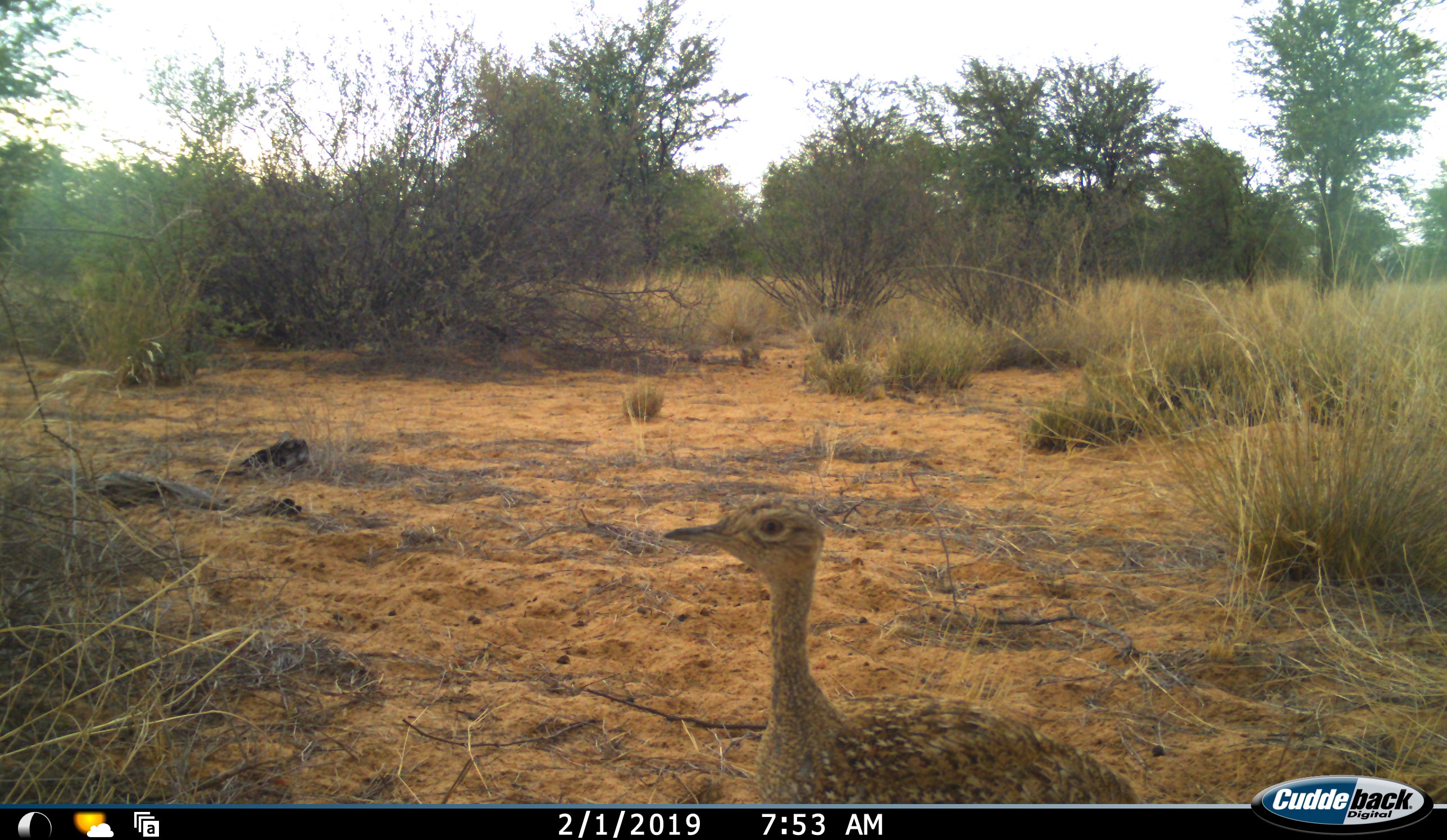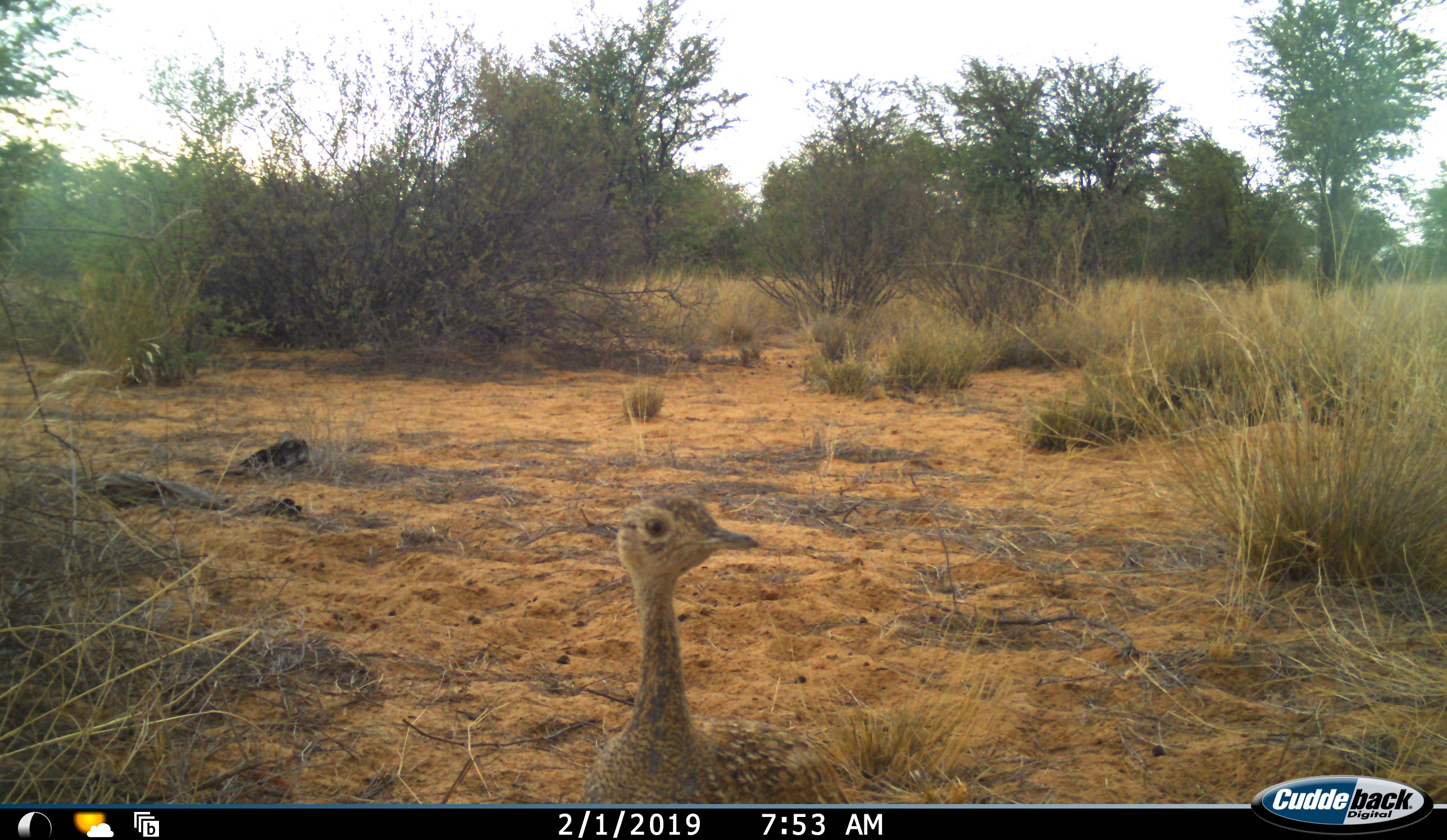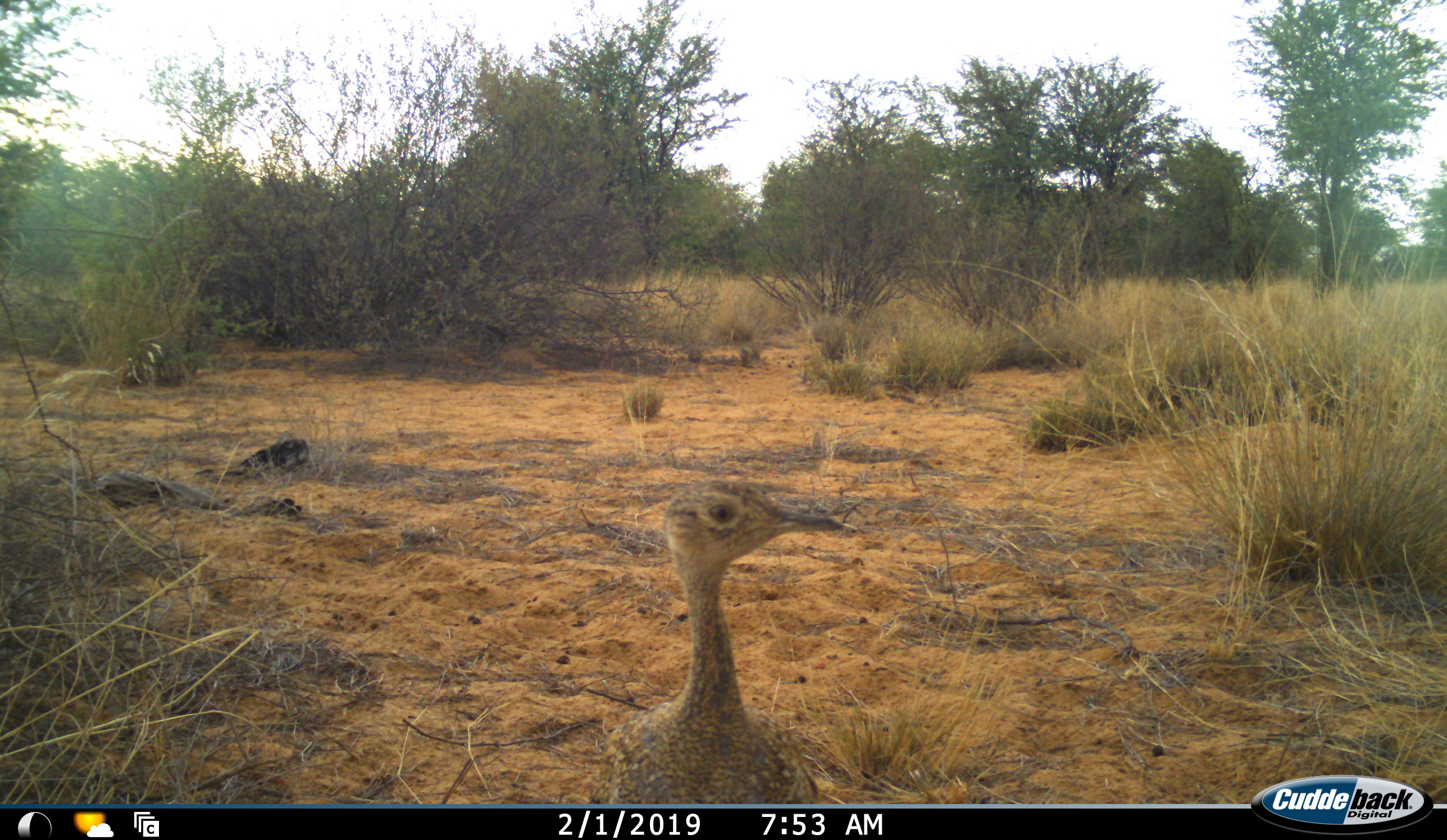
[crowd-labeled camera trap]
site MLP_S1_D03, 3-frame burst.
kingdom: Animalia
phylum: Chordata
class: Aves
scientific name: Aves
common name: bird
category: birdother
Birdother (bird) (Aves), count 1. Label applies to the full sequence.